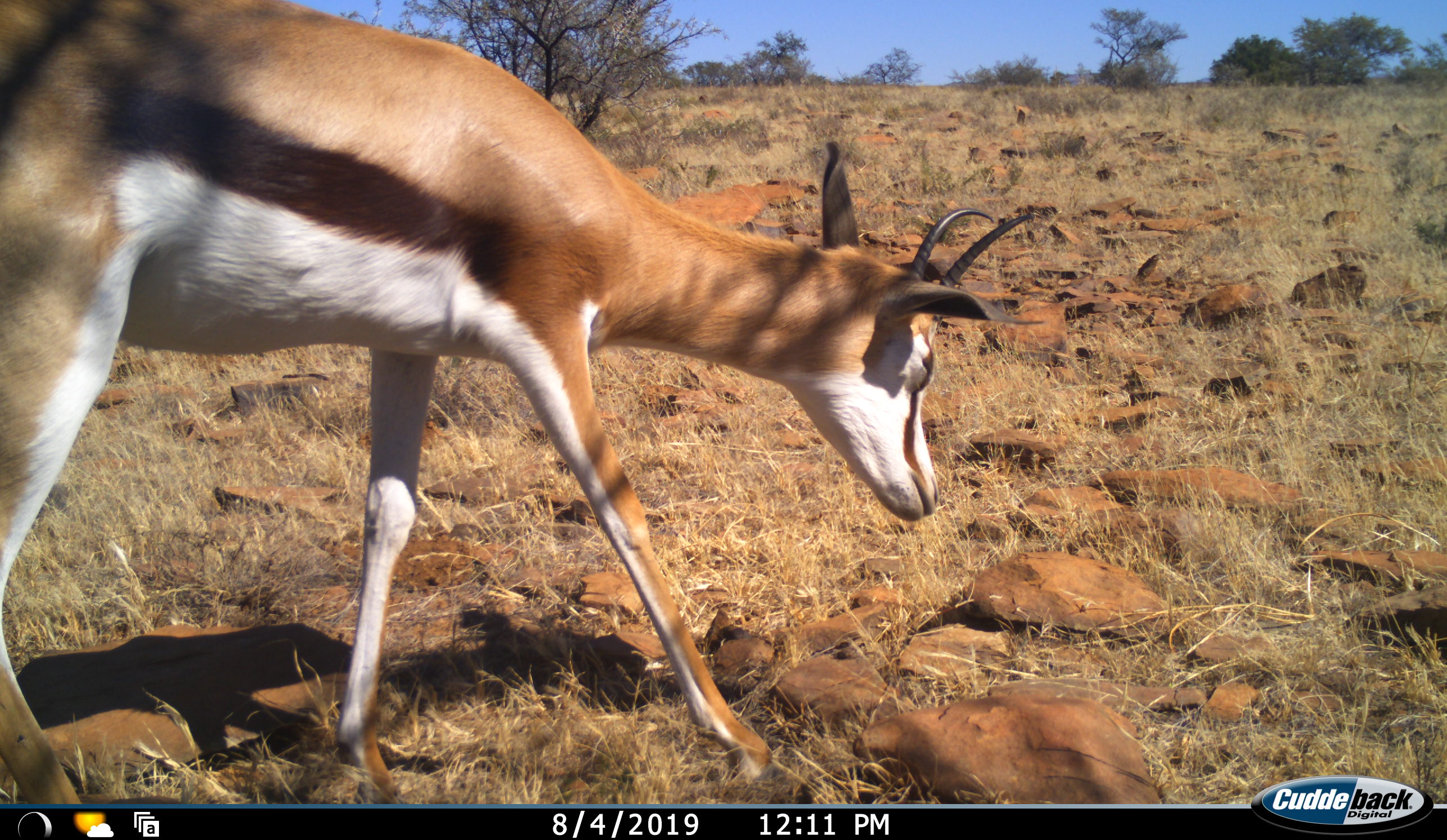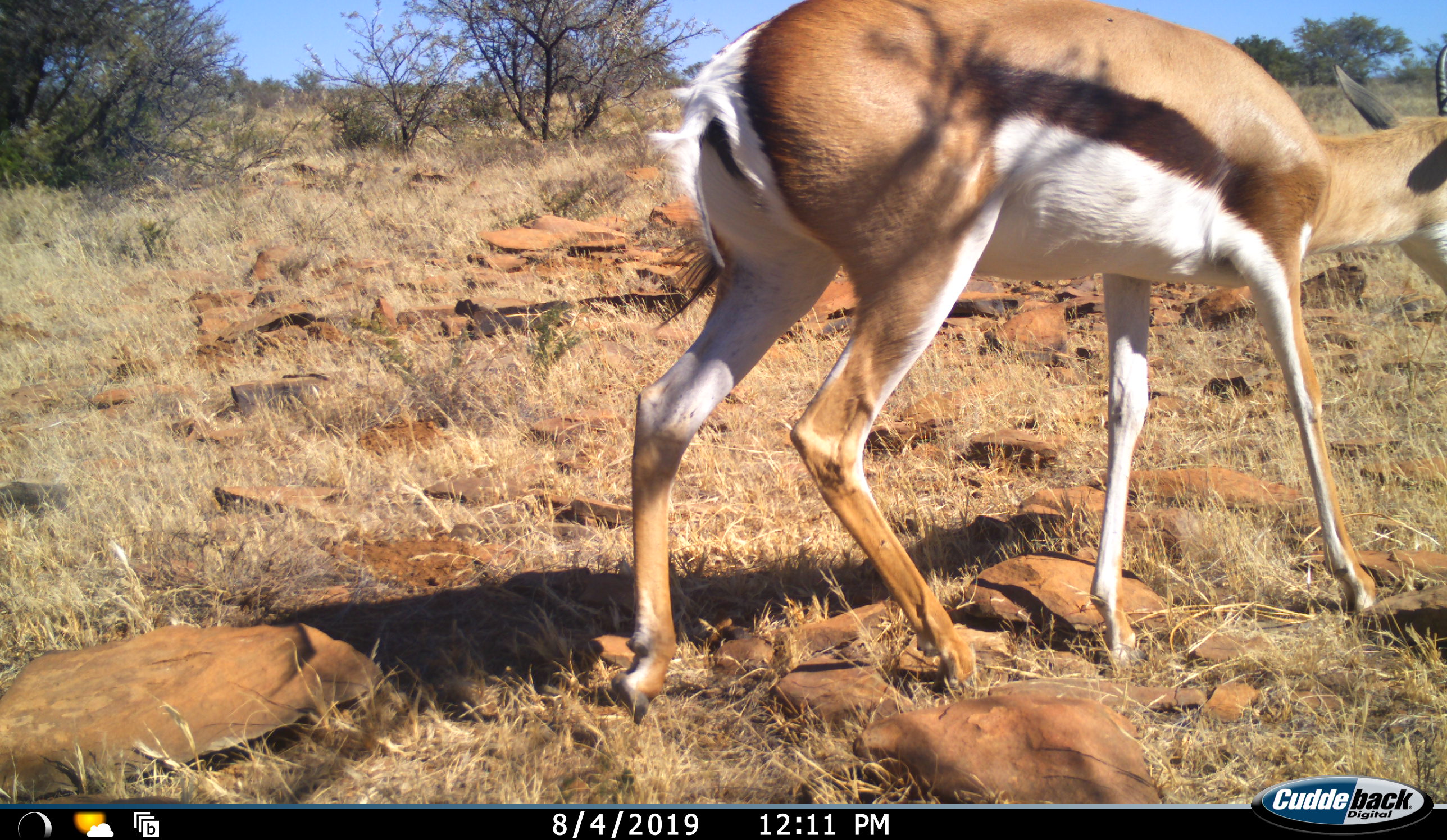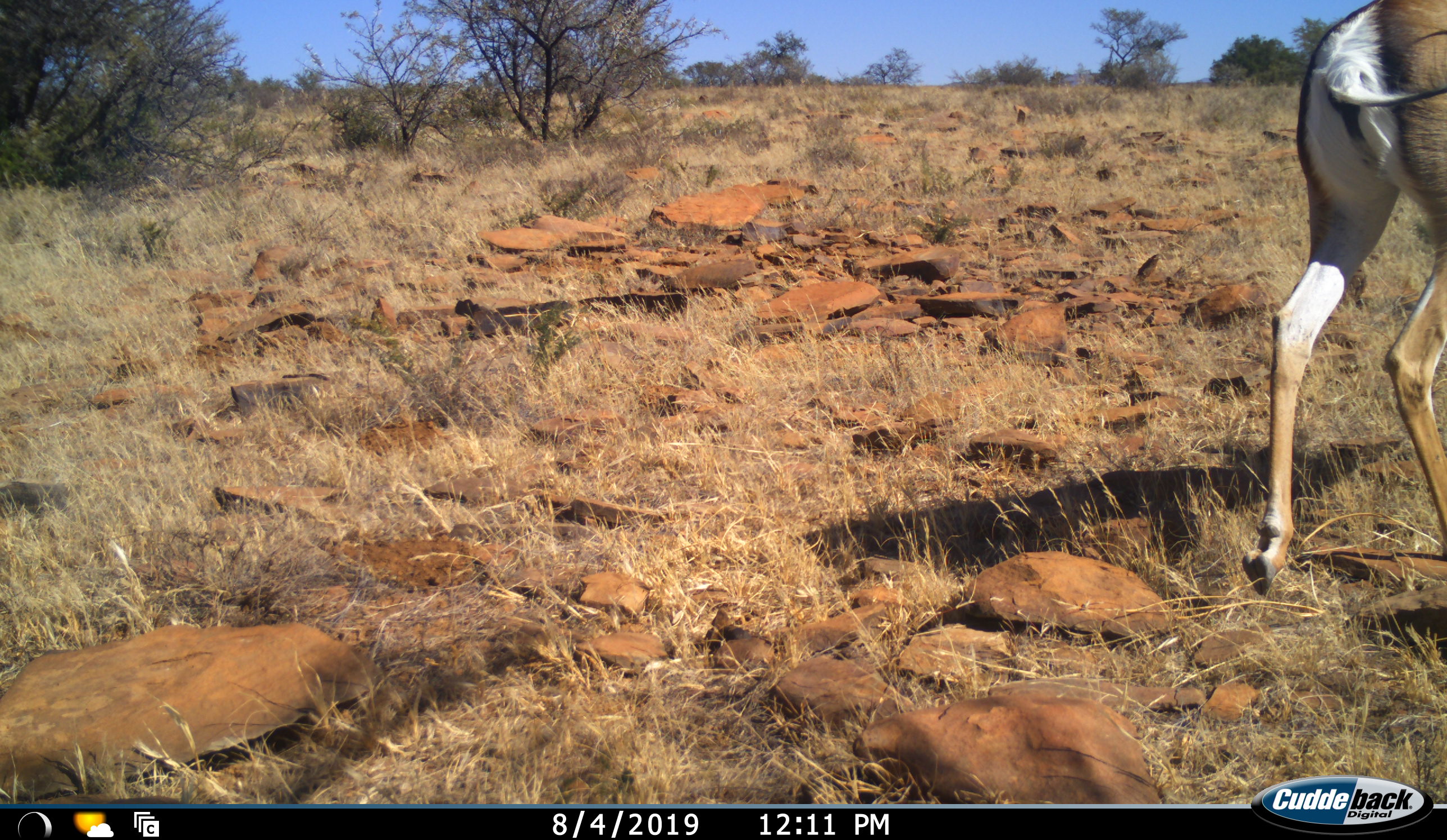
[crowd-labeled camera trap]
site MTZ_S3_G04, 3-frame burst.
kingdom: Animalia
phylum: Chordata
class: Mammalia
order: Artiodactyla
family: Bovidae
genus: Antidorcas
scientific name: Antidorcas marsupialis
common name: springbok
Springbok (Antidorcas marsupialis), count 1. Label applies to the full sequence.